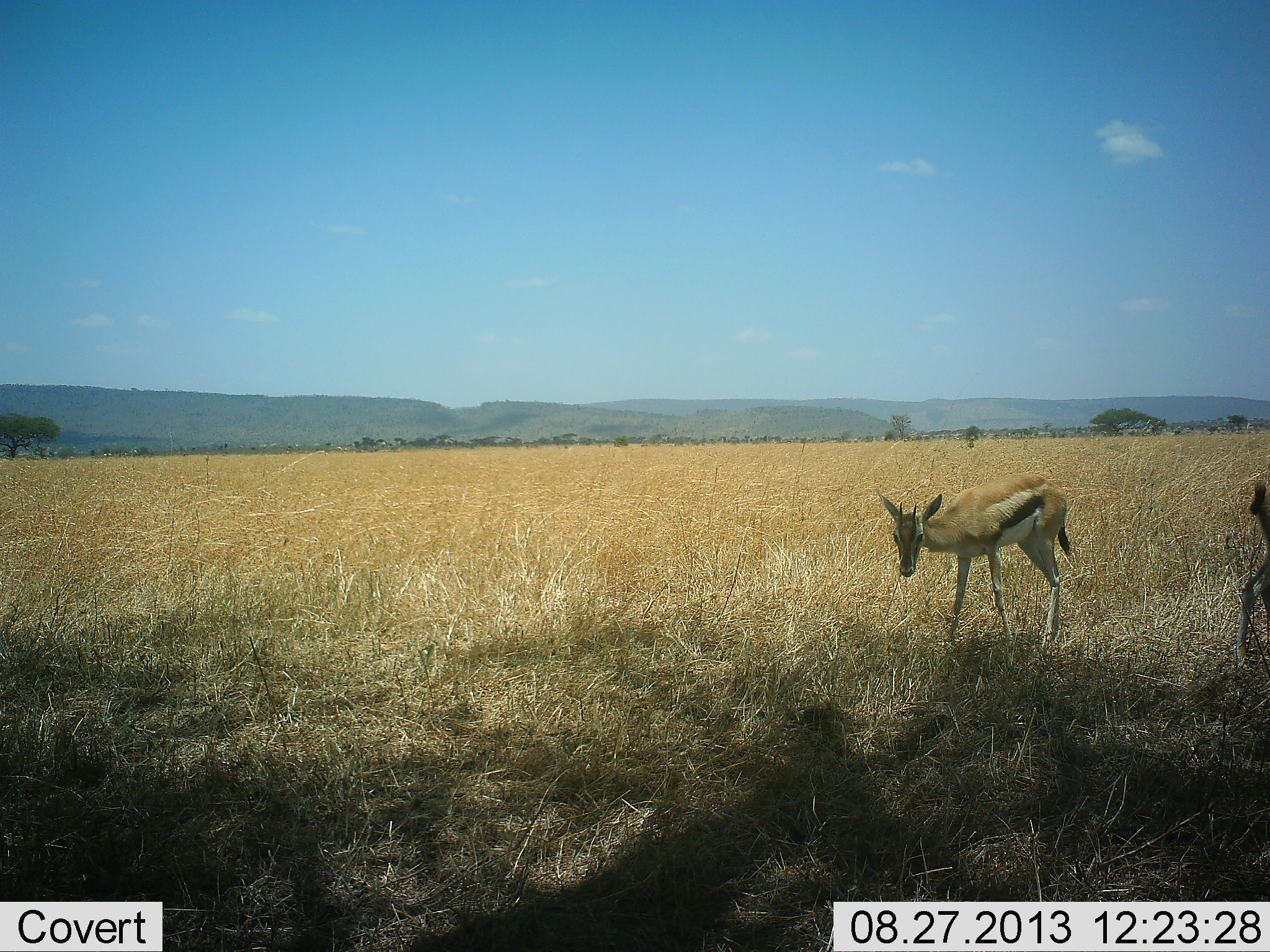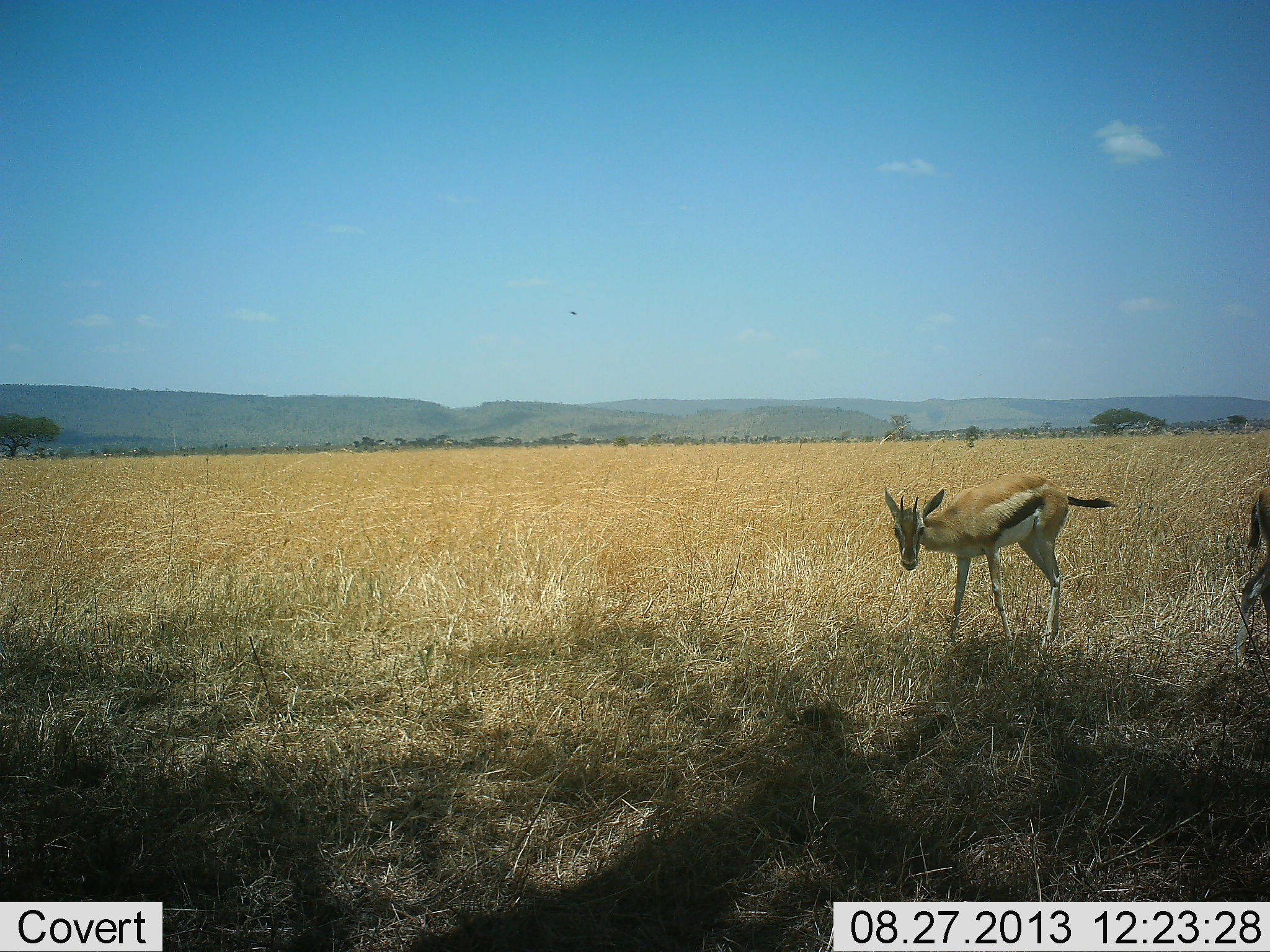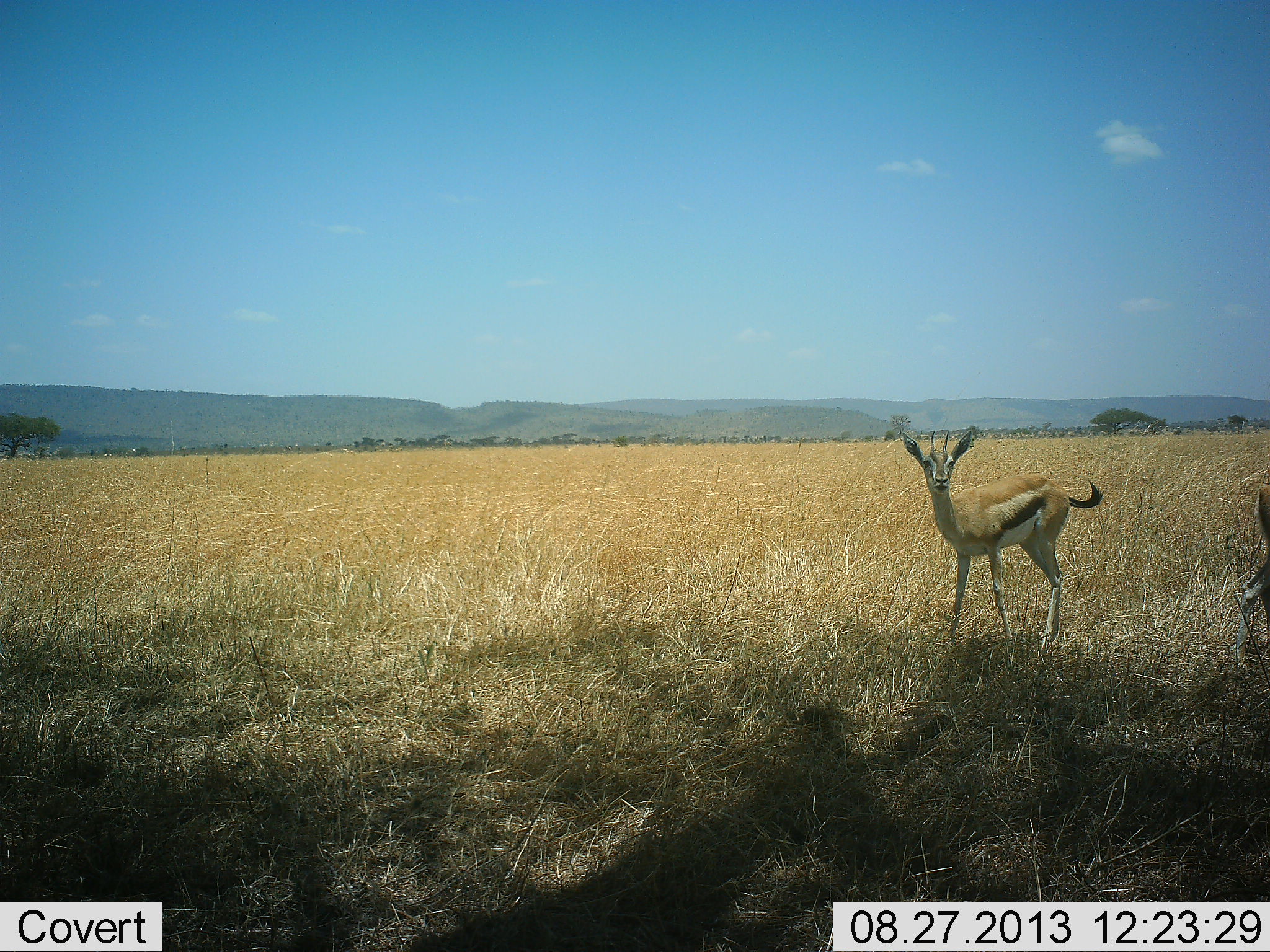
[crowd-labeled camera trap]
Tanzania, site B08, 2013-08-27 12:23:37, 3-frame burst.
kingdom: Animalia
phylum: Chordata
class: Mammalia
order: Artiodactyla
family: Bovidae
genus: Eudorcas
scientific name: Eudorcas thomsonii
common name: thomson's gazelle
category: gazellethomsons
Gazellethomsons (thomson's gazelle) (Eudorcas thomsonii), count 2. Behavior (volunteer vote fractions): standing 100%, resting 0%, moving 20%, interacting 0%. Young present (vote fraction): 20%. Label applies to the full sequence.